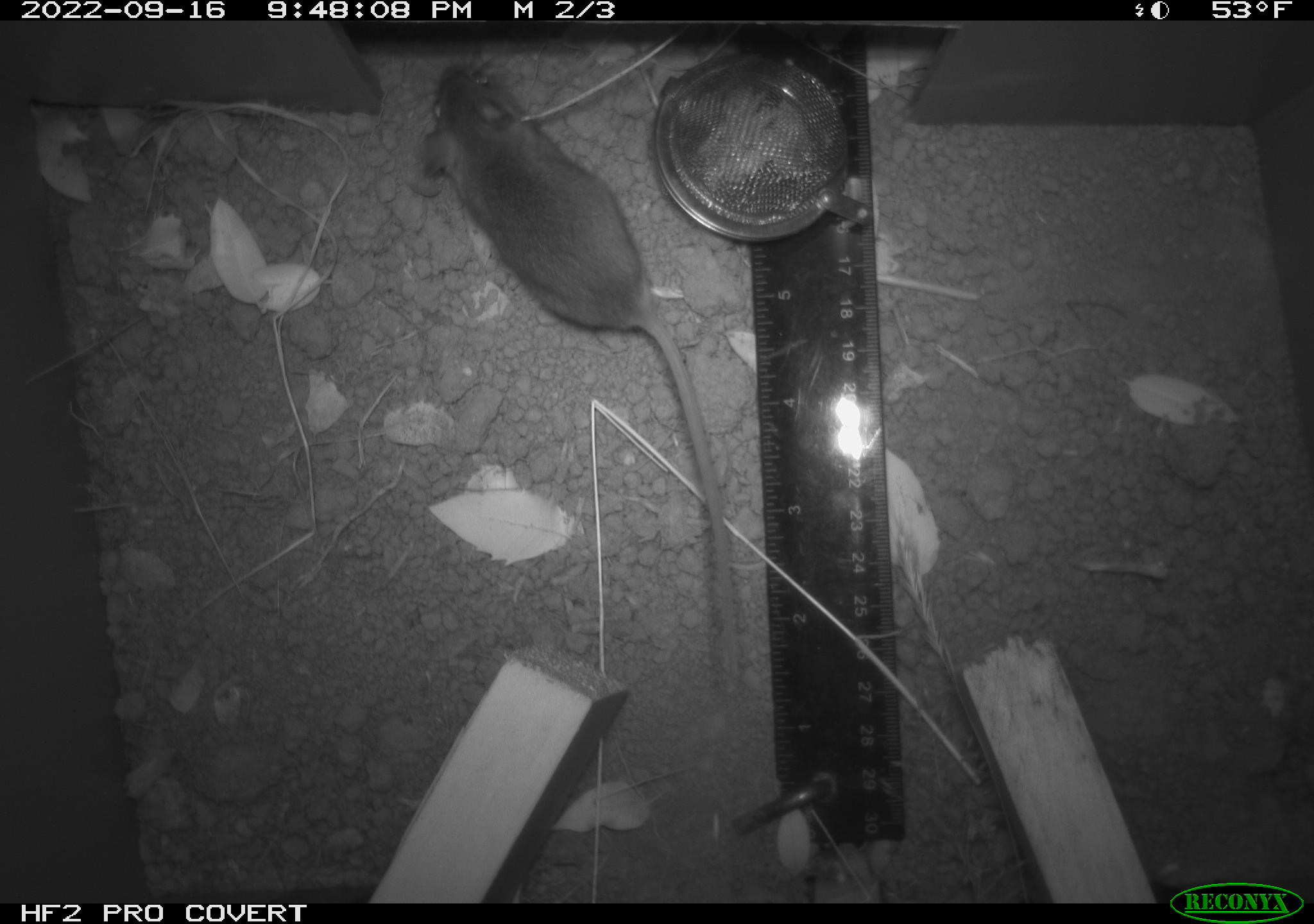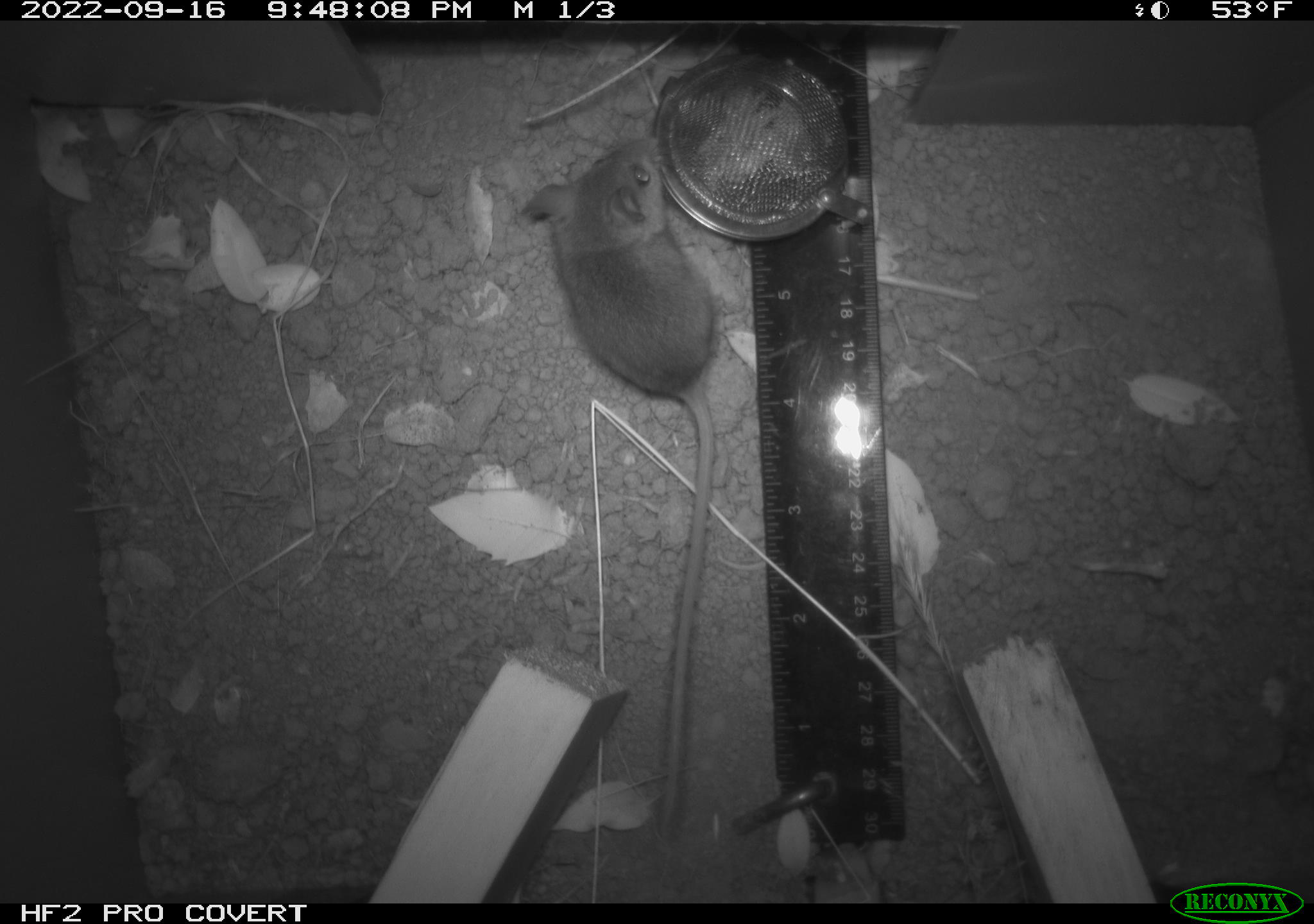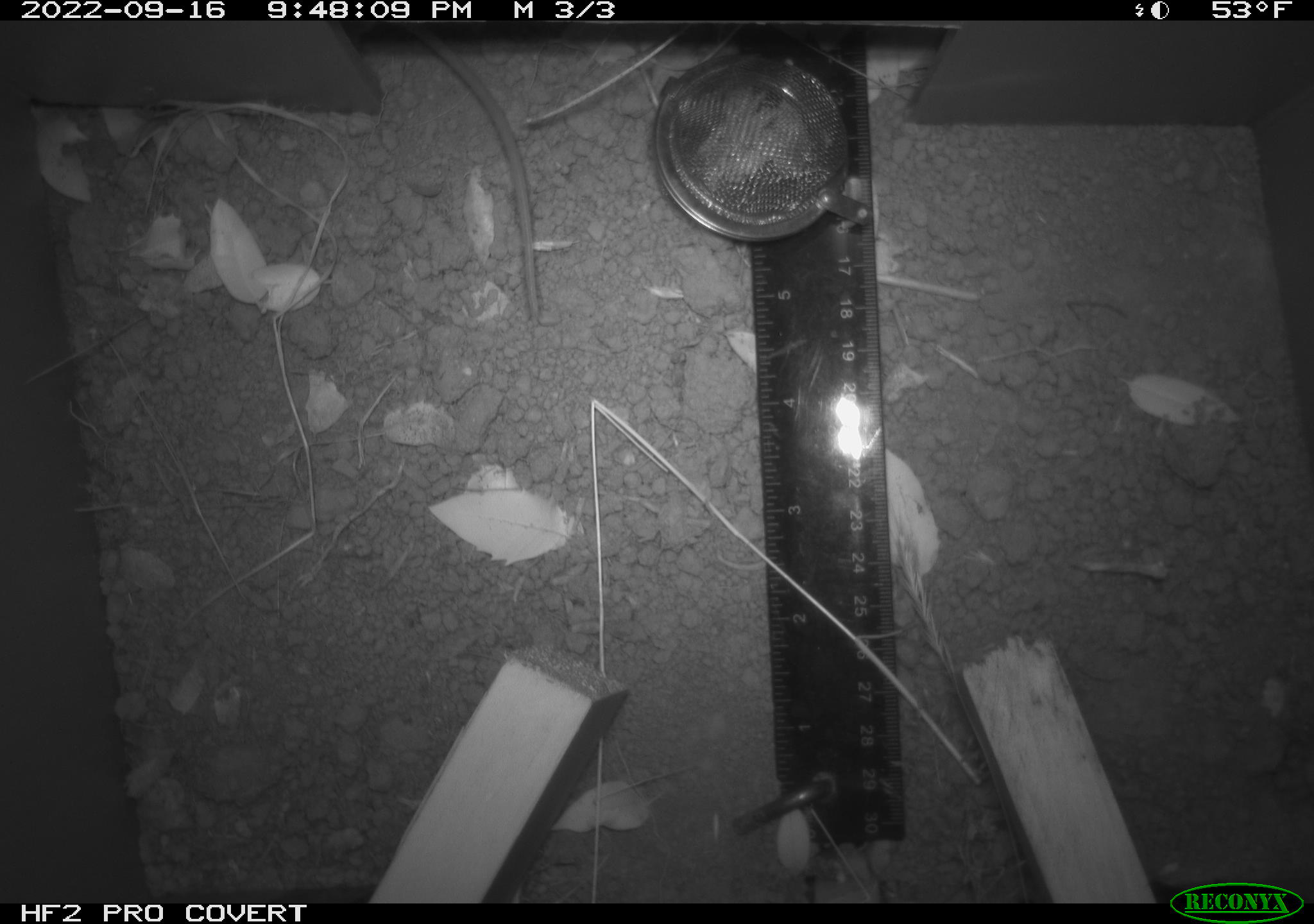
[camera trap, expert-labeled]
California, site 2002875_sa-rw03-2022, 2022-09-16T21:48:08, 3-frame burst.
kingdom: Animalia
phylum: Chordata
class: Mammalia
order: Rodentia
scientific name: Rodentia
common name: mouse species